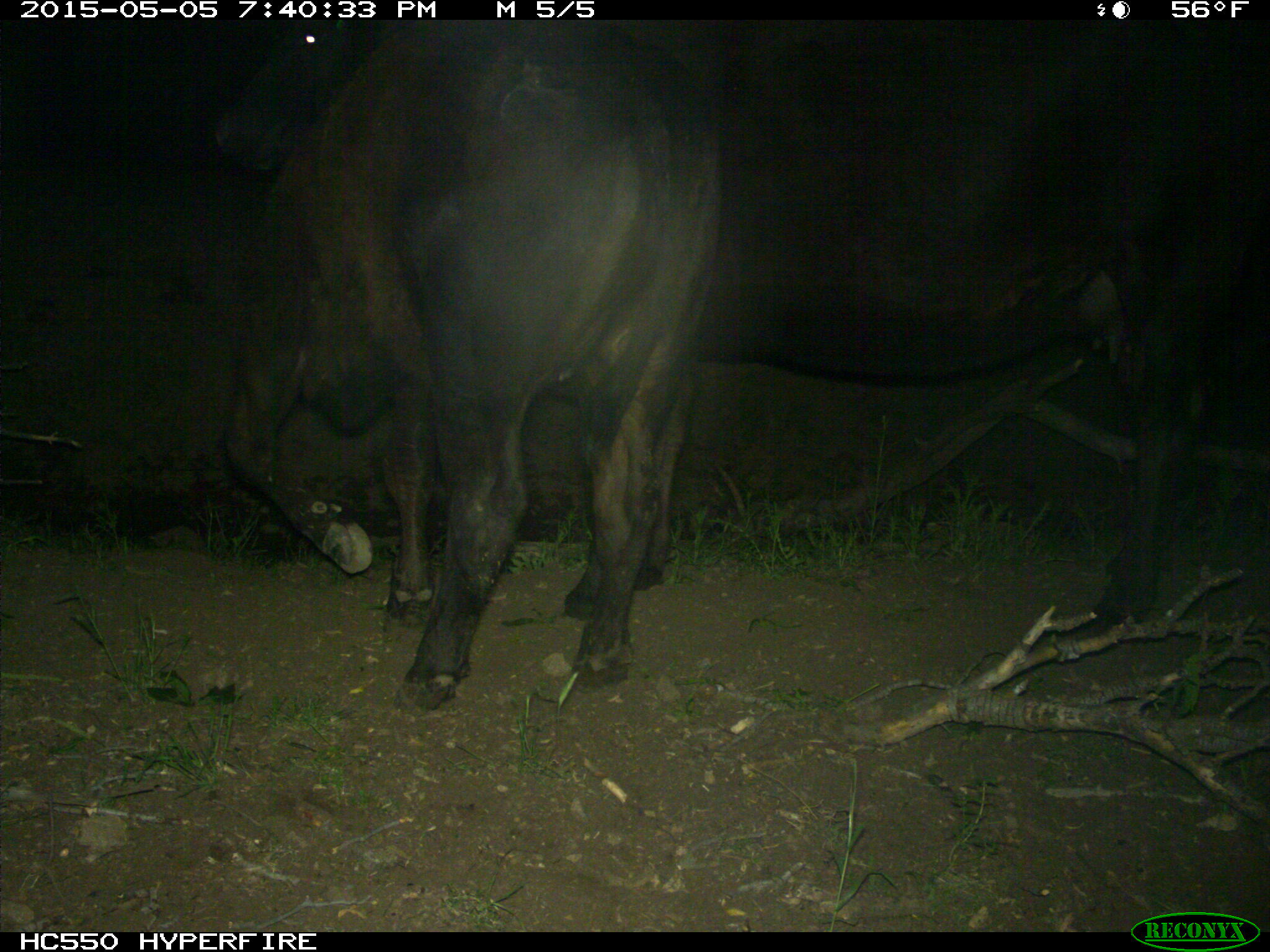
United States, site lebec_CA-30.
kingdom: Animalia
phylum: Chordata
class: Mammalia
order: Artiodactyla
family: Bovidae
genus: Bos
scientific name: Bos taurus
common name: domestic cow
Bos taurus (domestic cow).